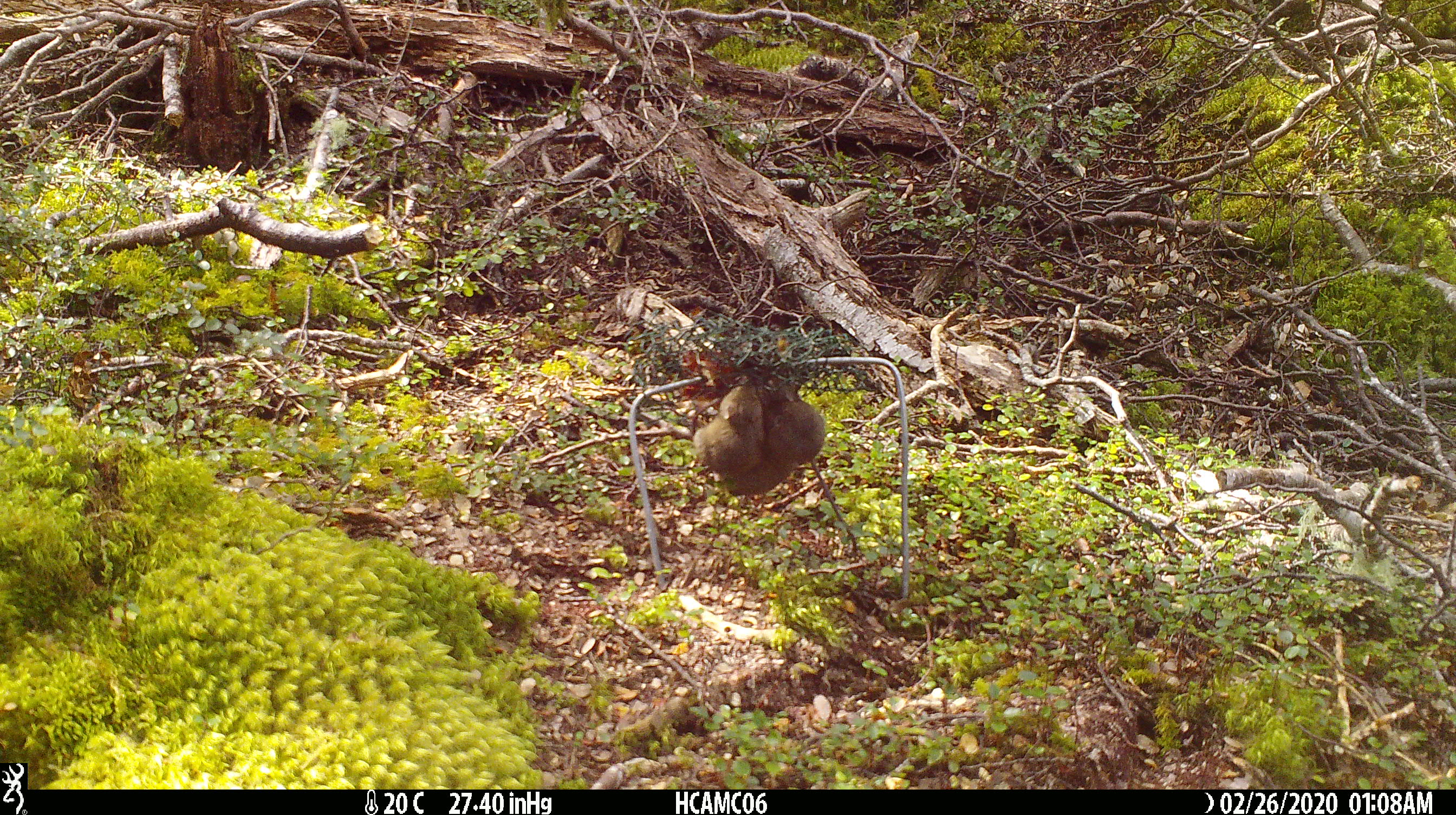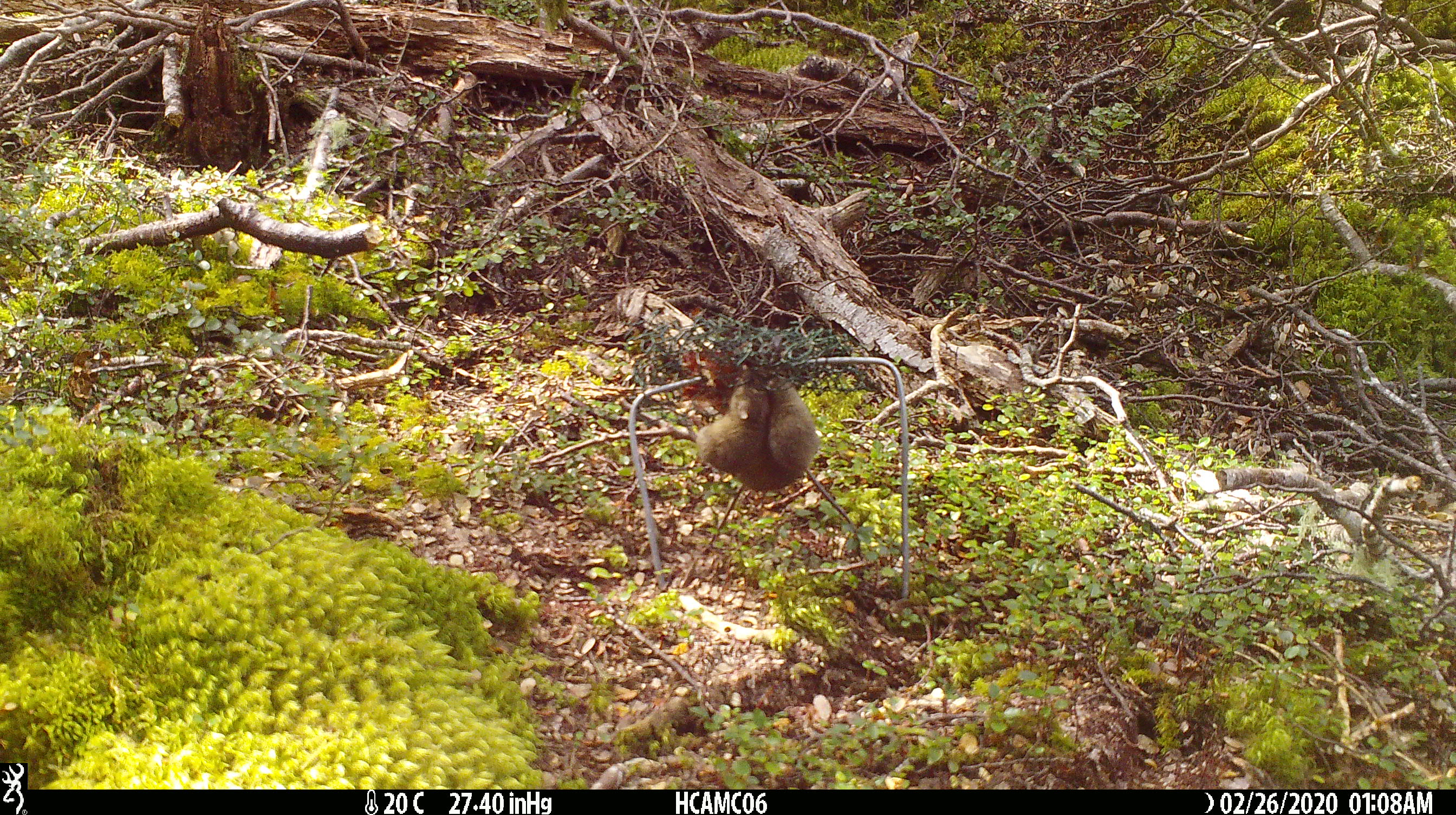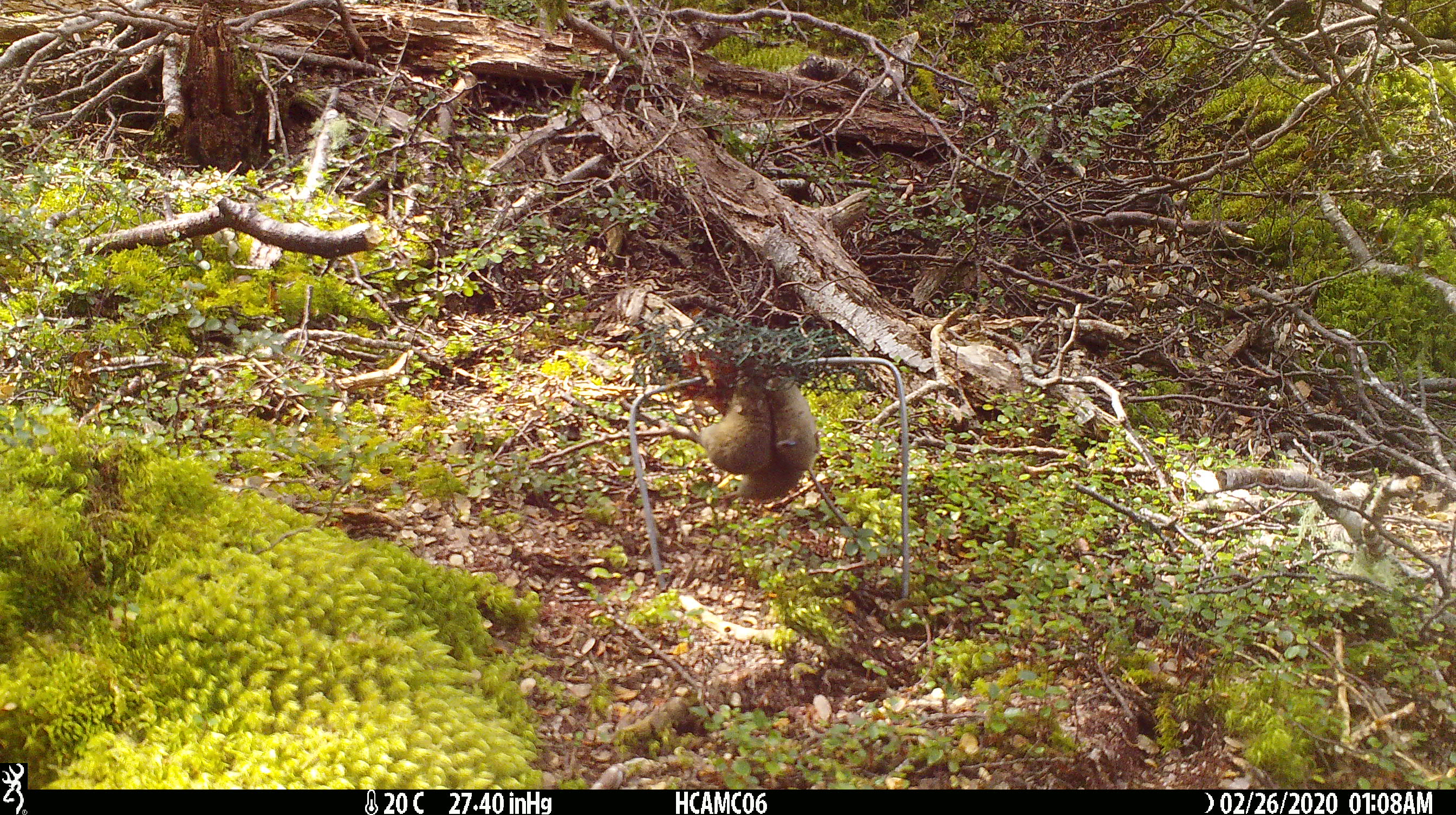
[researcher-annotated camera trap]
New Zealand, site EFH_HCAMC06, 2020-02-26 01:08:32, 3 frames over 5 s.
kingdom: Animalia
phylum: Chordata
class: Mammalia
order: Rodentia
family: Muridae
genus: Mus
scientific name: Mus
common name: mouse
Mouse (Mus).